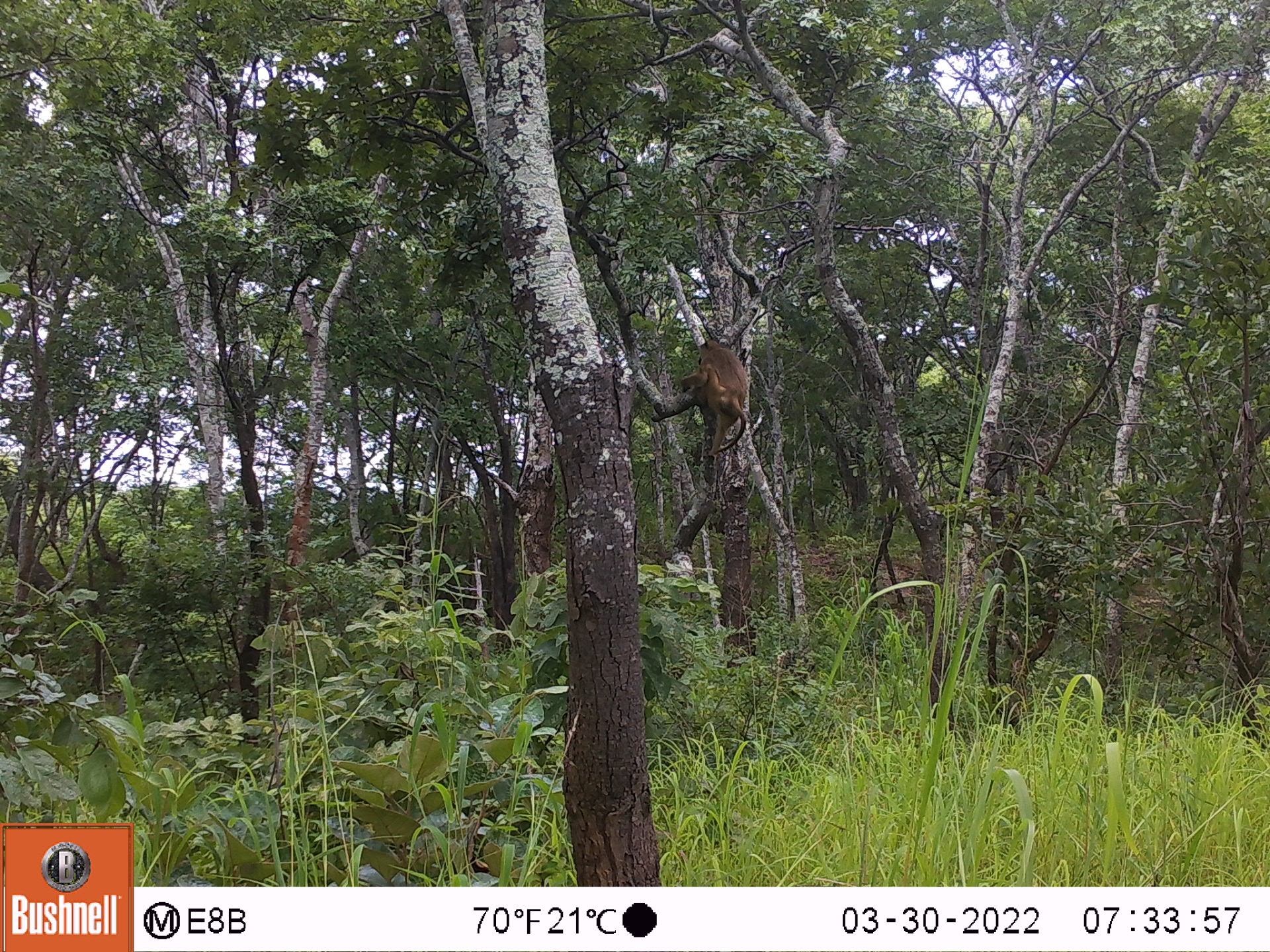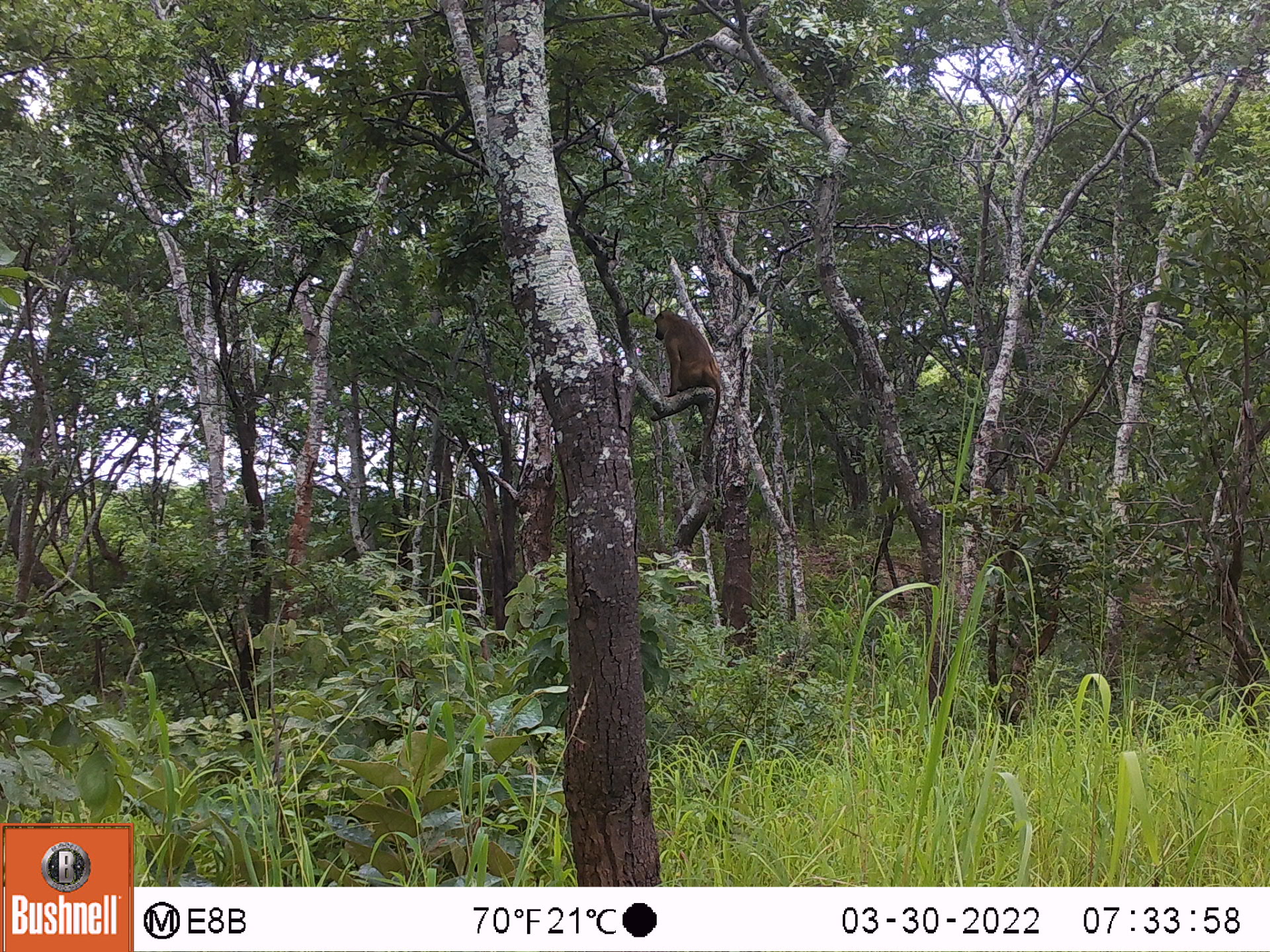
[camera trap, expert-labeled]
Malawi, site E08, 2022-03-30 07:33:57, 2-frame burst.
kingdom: Animalia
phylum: Chordata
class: Mammalia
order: Primates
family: Cercopithecidae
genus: Papio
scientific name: Papio cynocephalus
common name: yellow baboon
Yellow baboon (Papio cynocephalus), count 1.